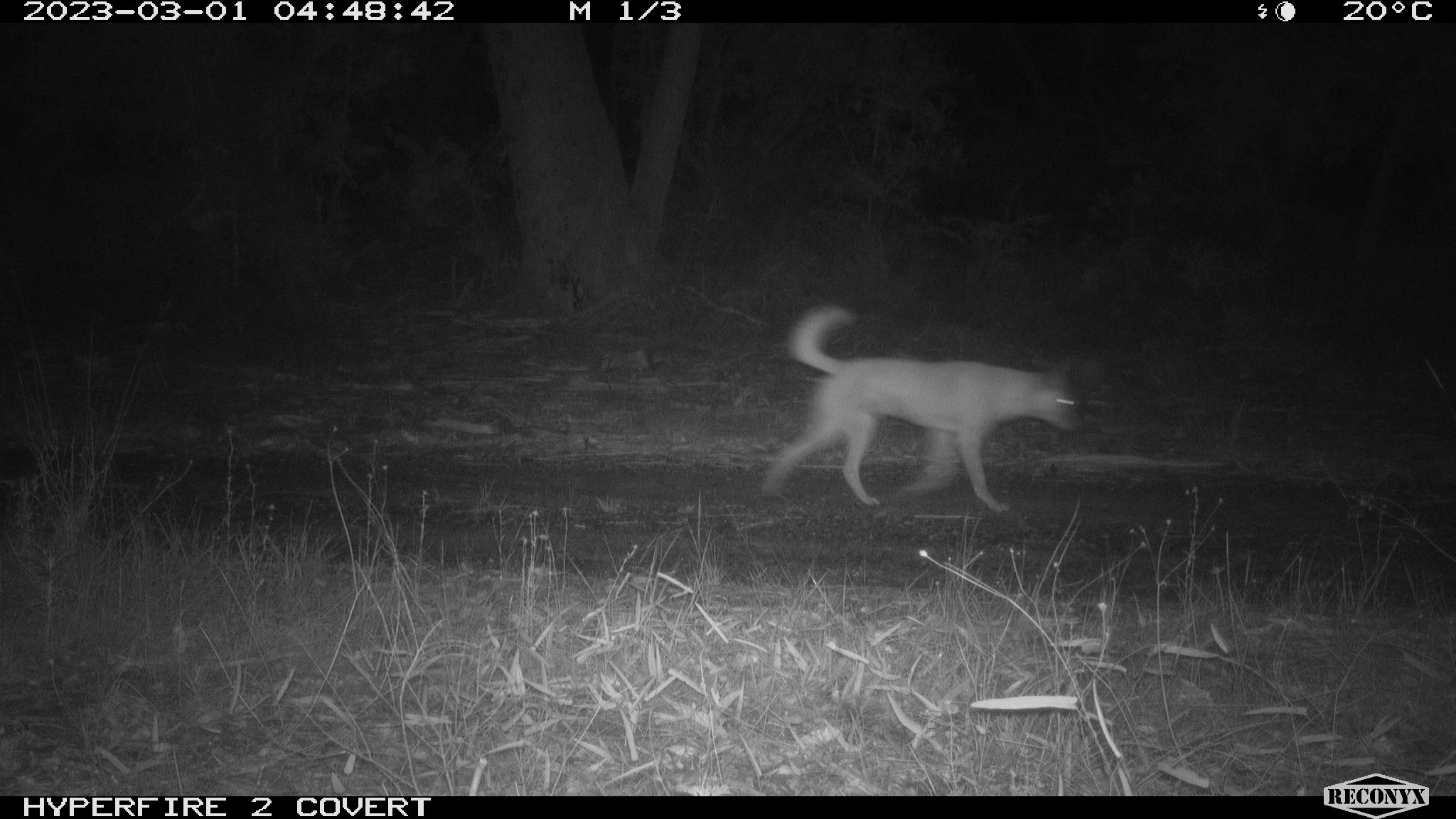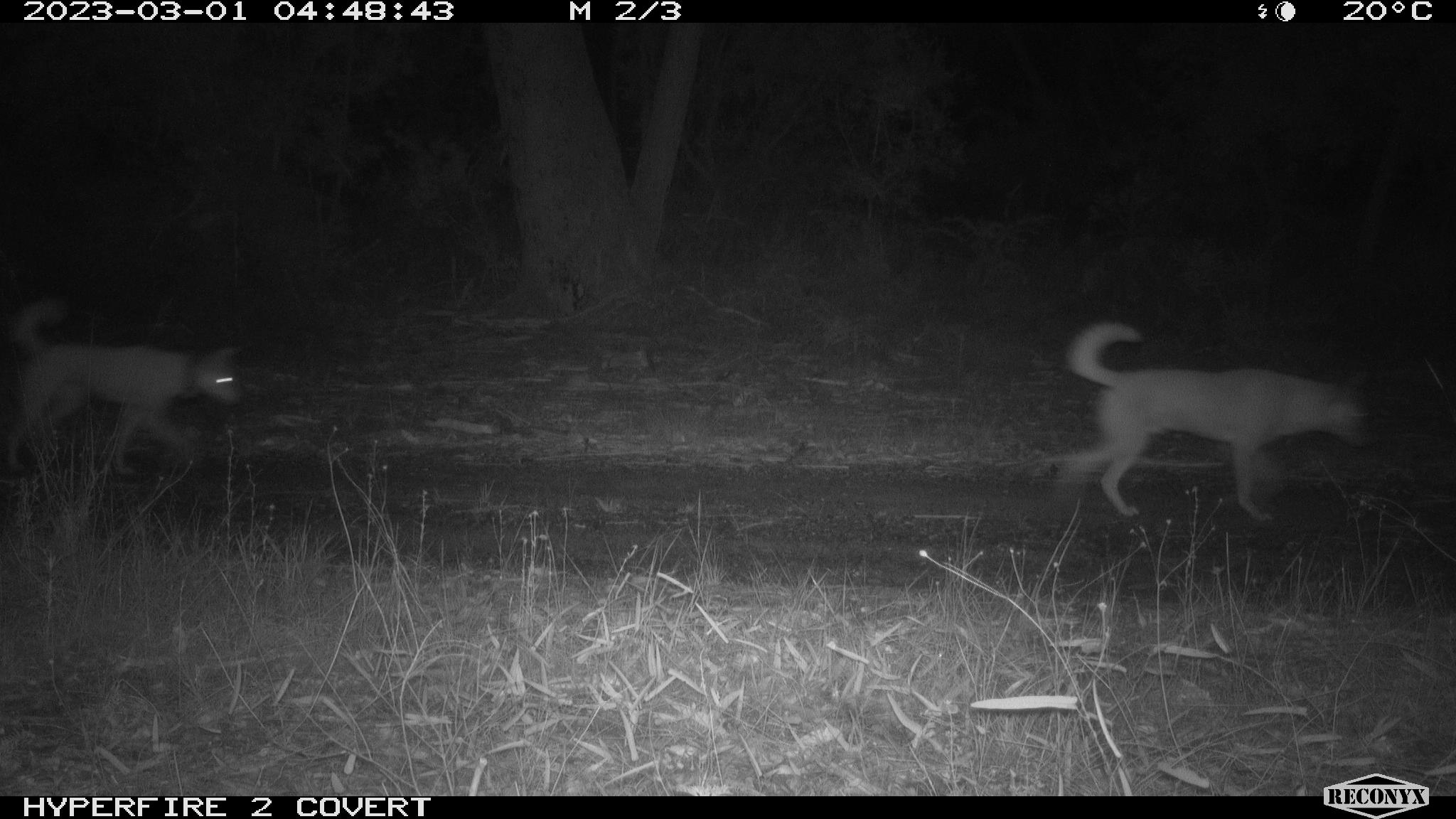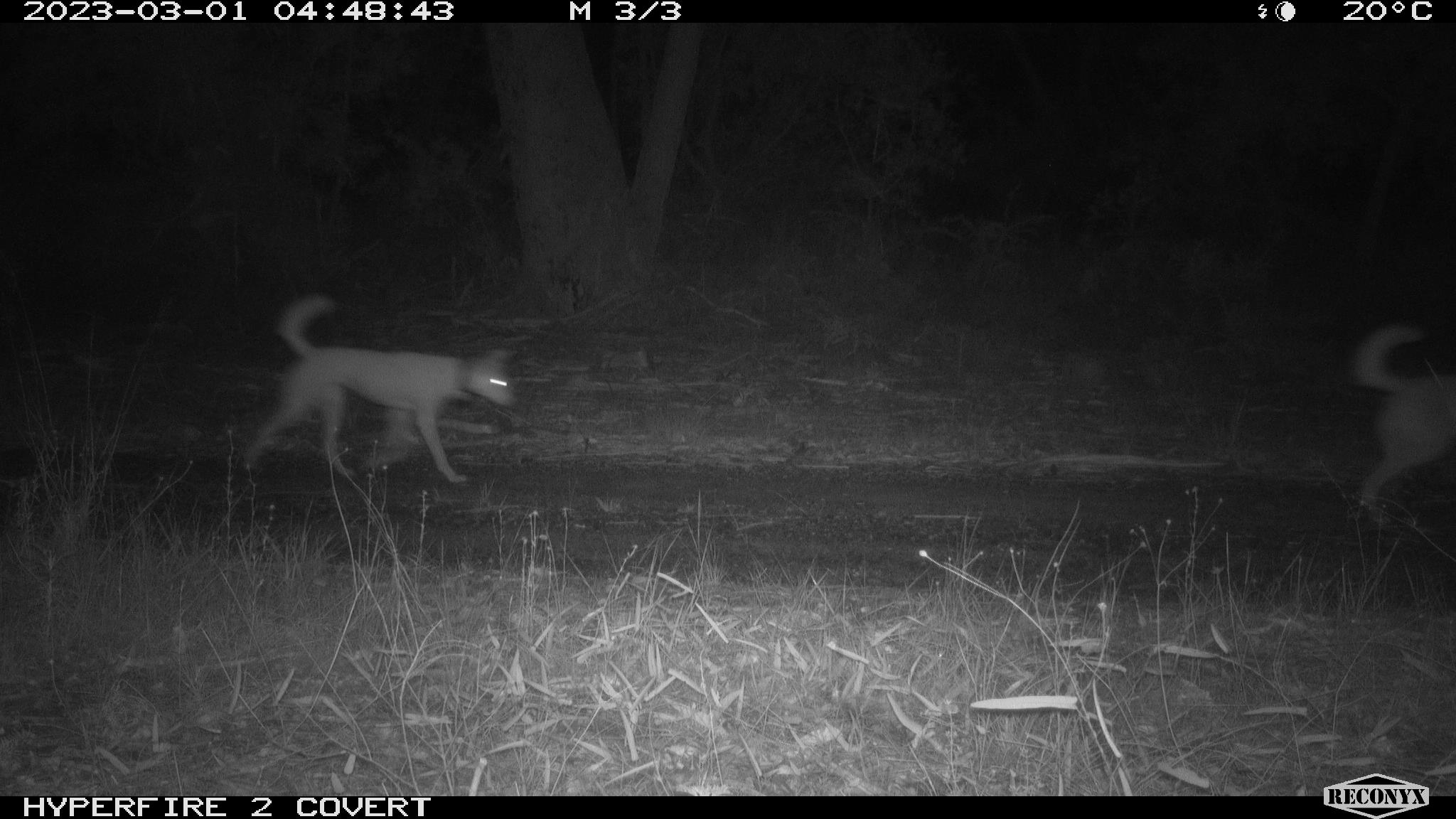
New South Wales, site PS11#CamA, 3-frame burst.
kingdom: Animalia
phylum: Chordata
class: Mammalia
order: Carnivora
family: Canidae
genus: Canis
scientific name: Canis familiaris dingo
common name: dingo